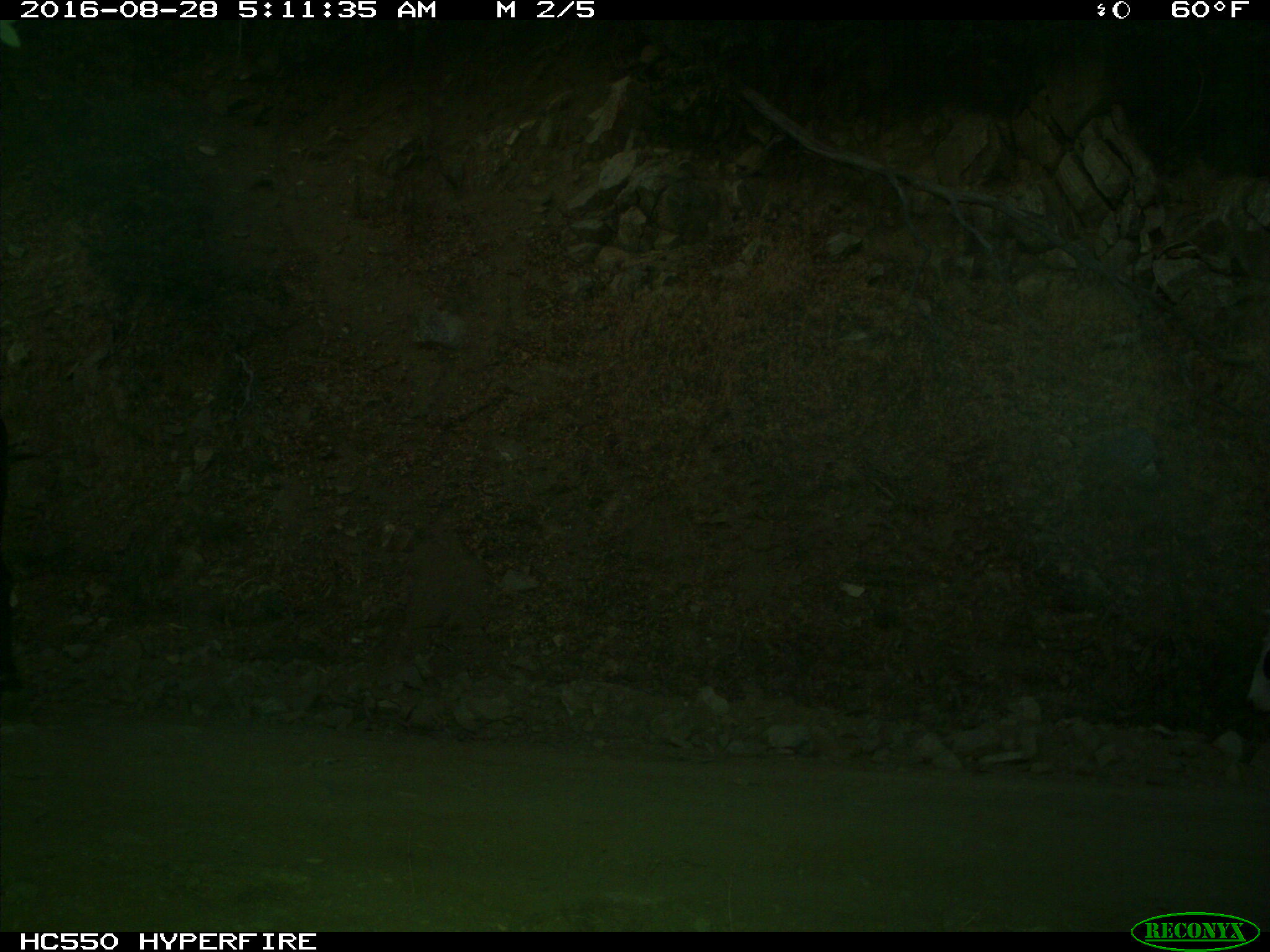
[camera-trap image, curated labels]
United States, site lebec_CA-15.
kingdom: Animalia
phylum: Chordata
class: Mammalia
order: Artiodactyla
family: Bovidae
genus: Bos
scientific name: Bos taurus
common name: domestic cow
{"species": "Bos taurus (domestic cow)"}